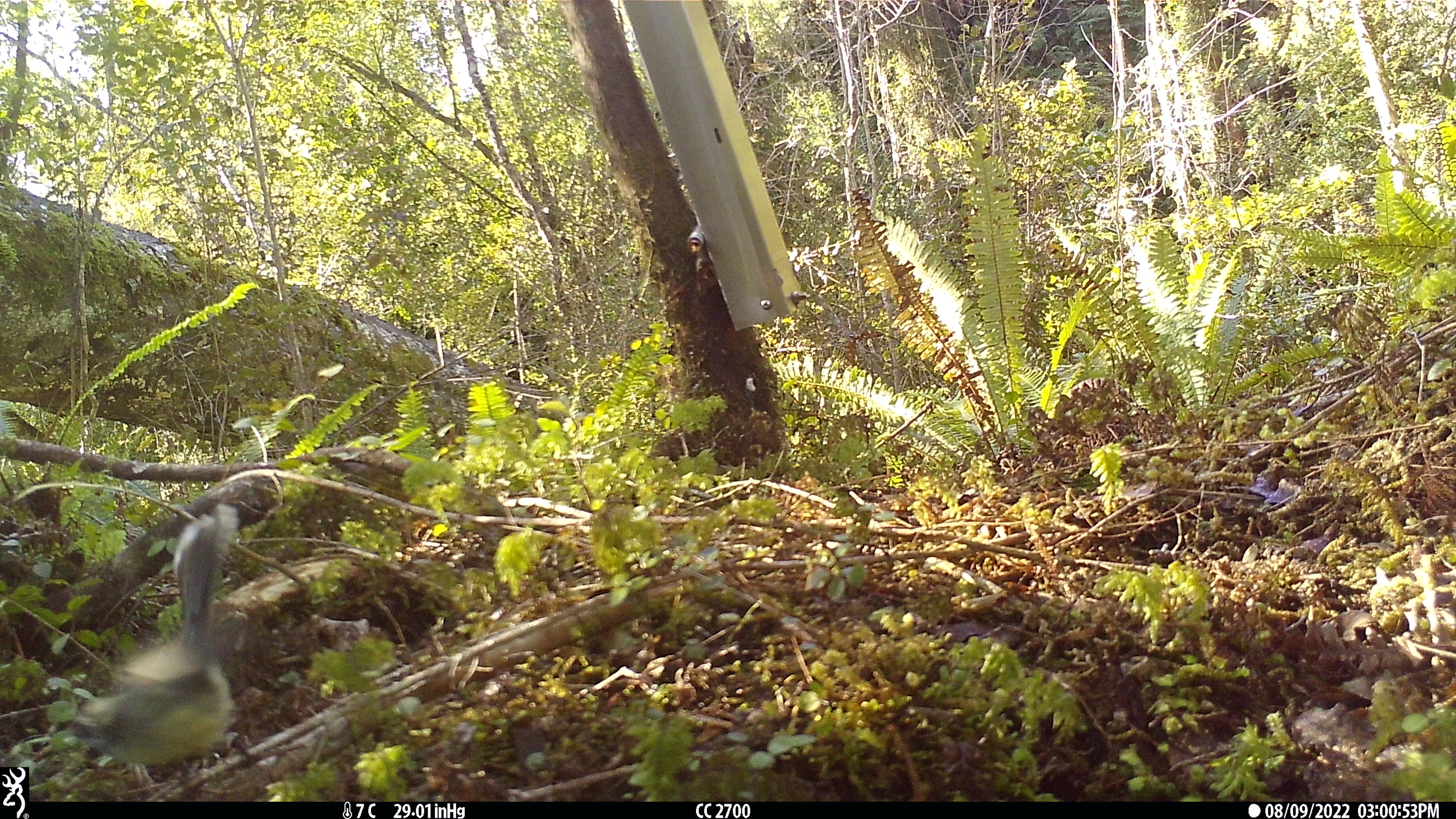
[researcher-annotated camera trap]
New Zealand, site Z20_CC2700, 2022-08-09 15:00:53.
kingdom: Animalia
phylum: Chordata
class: Aves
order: Passeriformes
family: Rhipiduridae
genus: Rhipidura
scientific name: Rhipidura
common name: fantails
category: fantail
Fantail (fantails) (Rhipidura).